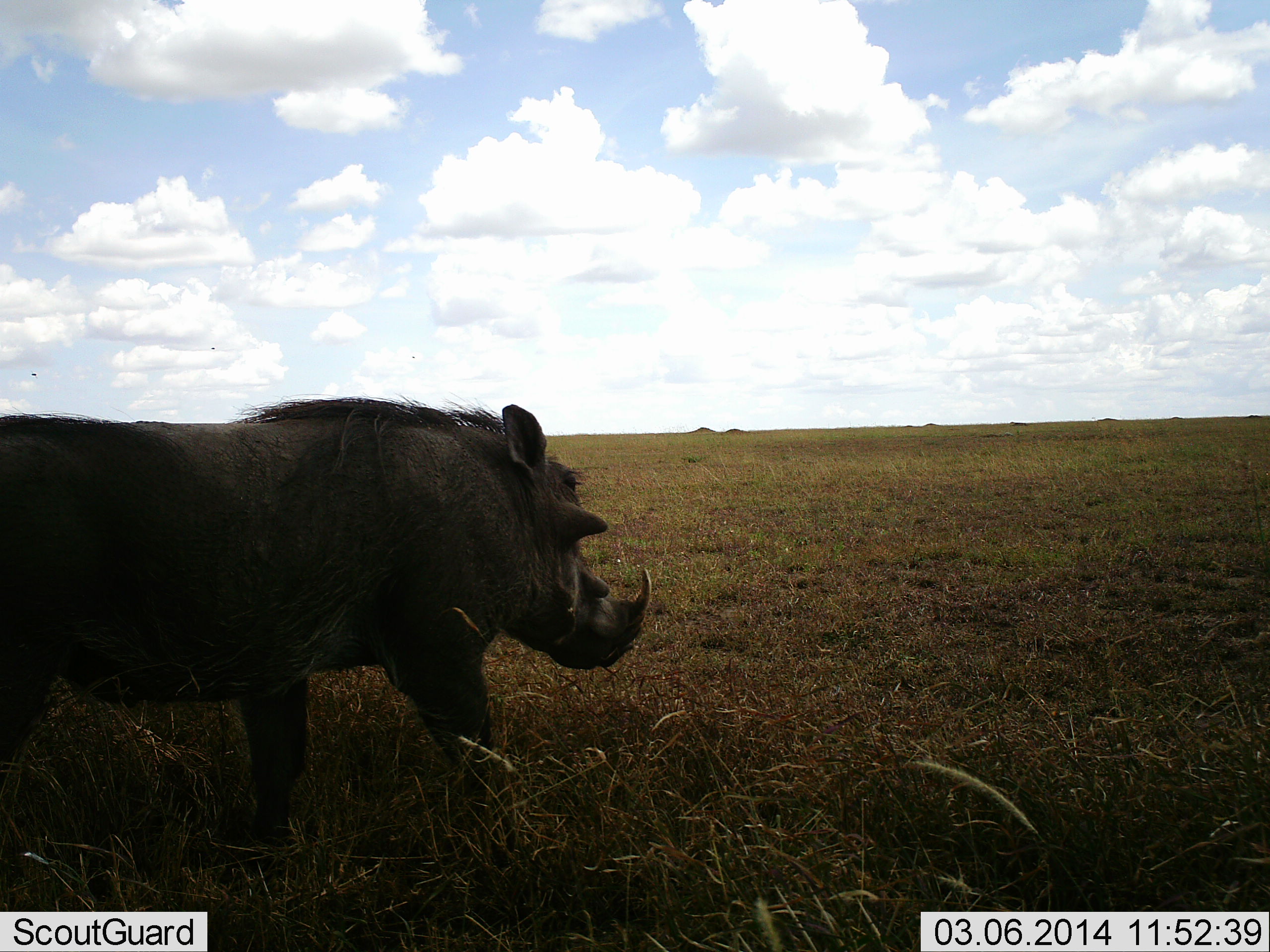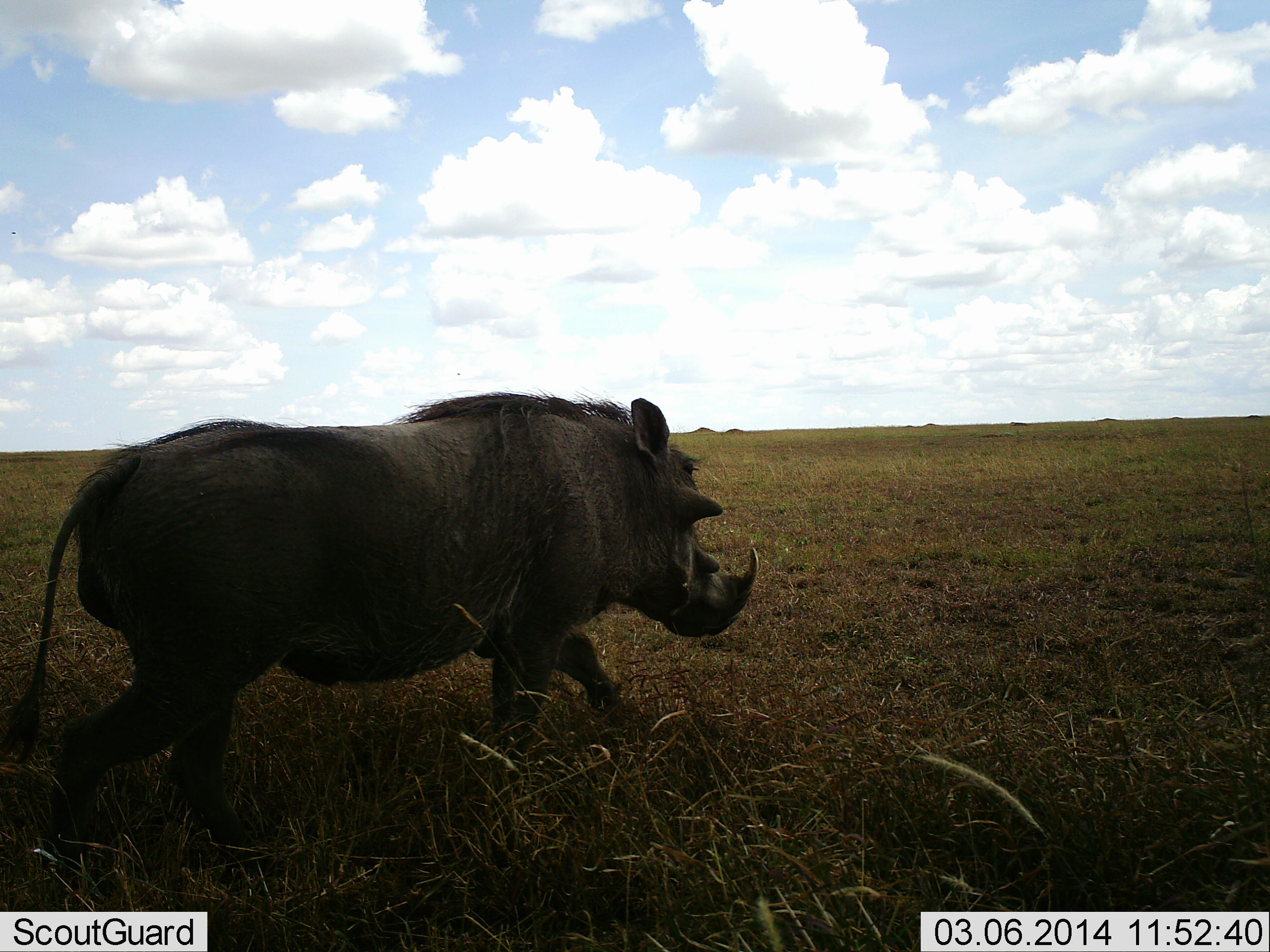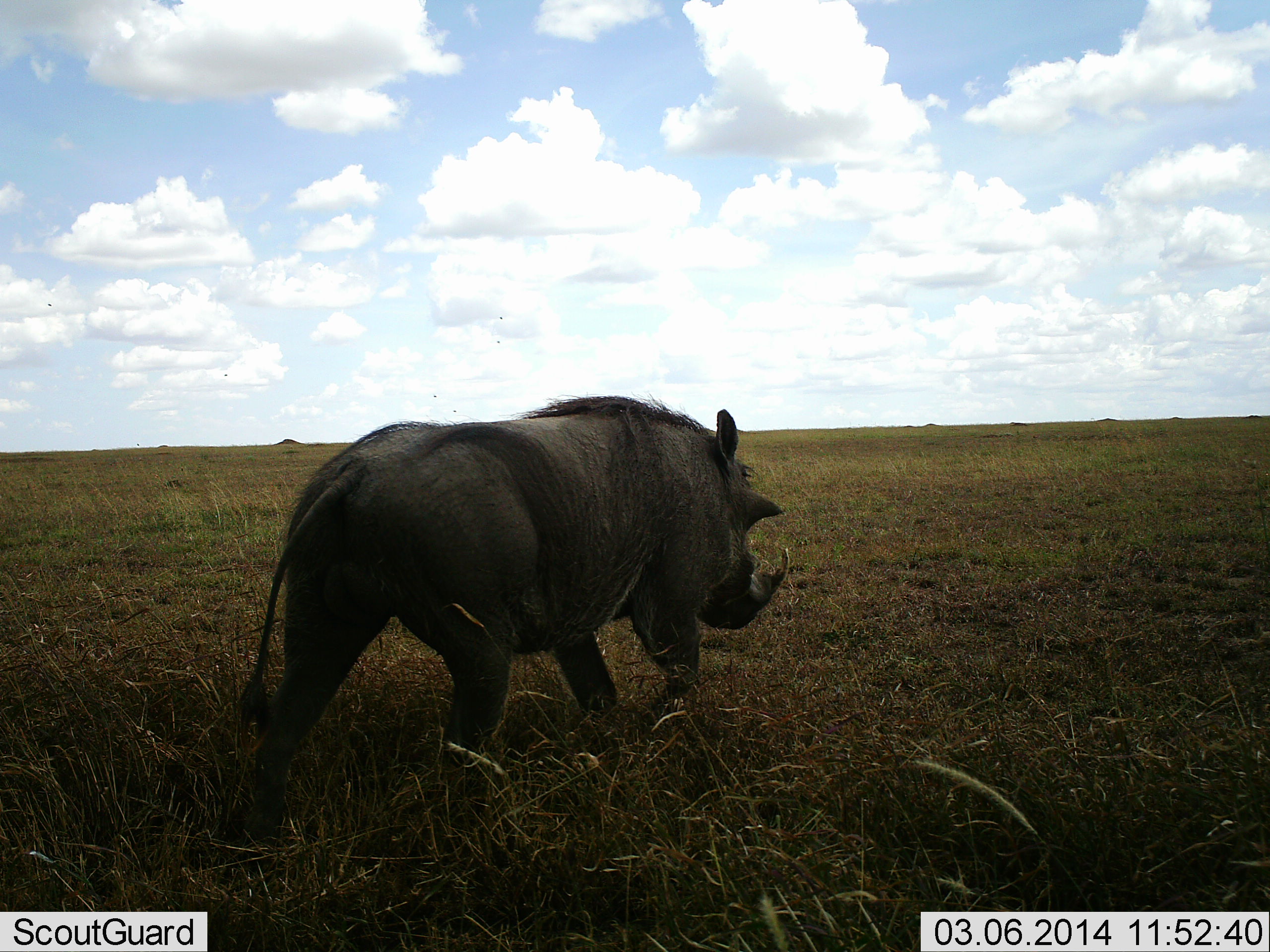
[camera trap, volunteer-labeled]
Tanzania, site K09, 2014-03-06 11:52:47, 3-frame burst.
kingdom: Animalia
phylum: Chordata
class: Mammalia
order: Artiodactyla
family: Suidae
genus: Phacochoerus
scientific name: Phacochoerus africanus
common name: warthog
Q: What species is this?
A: Warthog (Phacochoerus africanus).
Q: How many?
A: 1.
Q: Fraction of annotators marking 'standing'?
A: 10%.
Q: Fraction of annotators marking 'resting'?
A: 0%.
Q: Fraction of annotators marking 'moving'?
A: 100%.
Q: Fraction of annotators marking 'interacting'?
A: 0%.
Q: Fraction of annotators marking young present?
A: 0%.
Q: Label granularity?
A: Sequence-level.